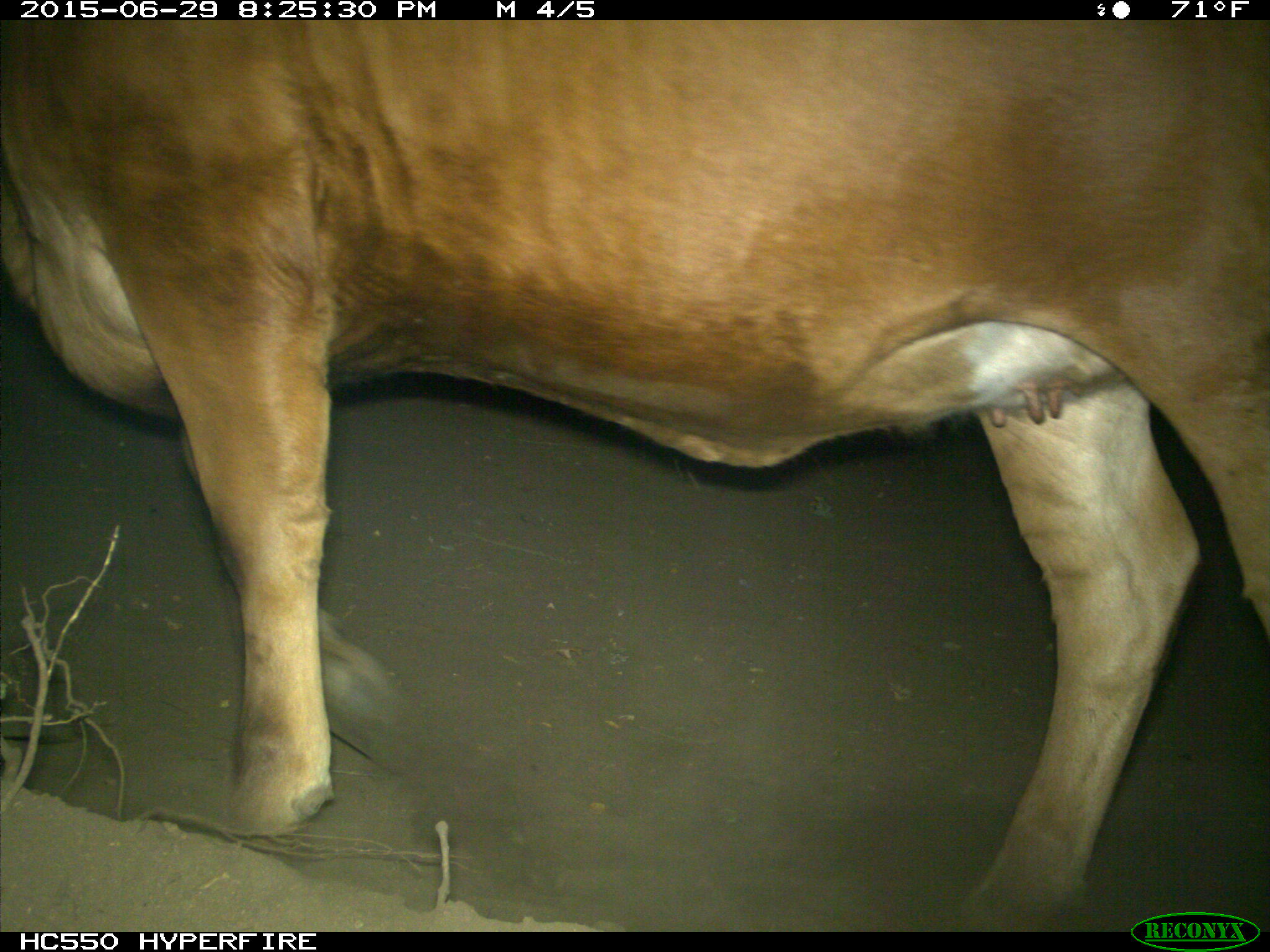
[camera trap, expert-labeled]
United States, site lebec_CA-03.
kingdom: Animalia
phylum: Chordata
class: Mammalia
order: Artiodactyla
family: Bovidae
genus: Bos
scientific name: Bos taurus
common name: domestic cow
Bos taurus (domestic cow).